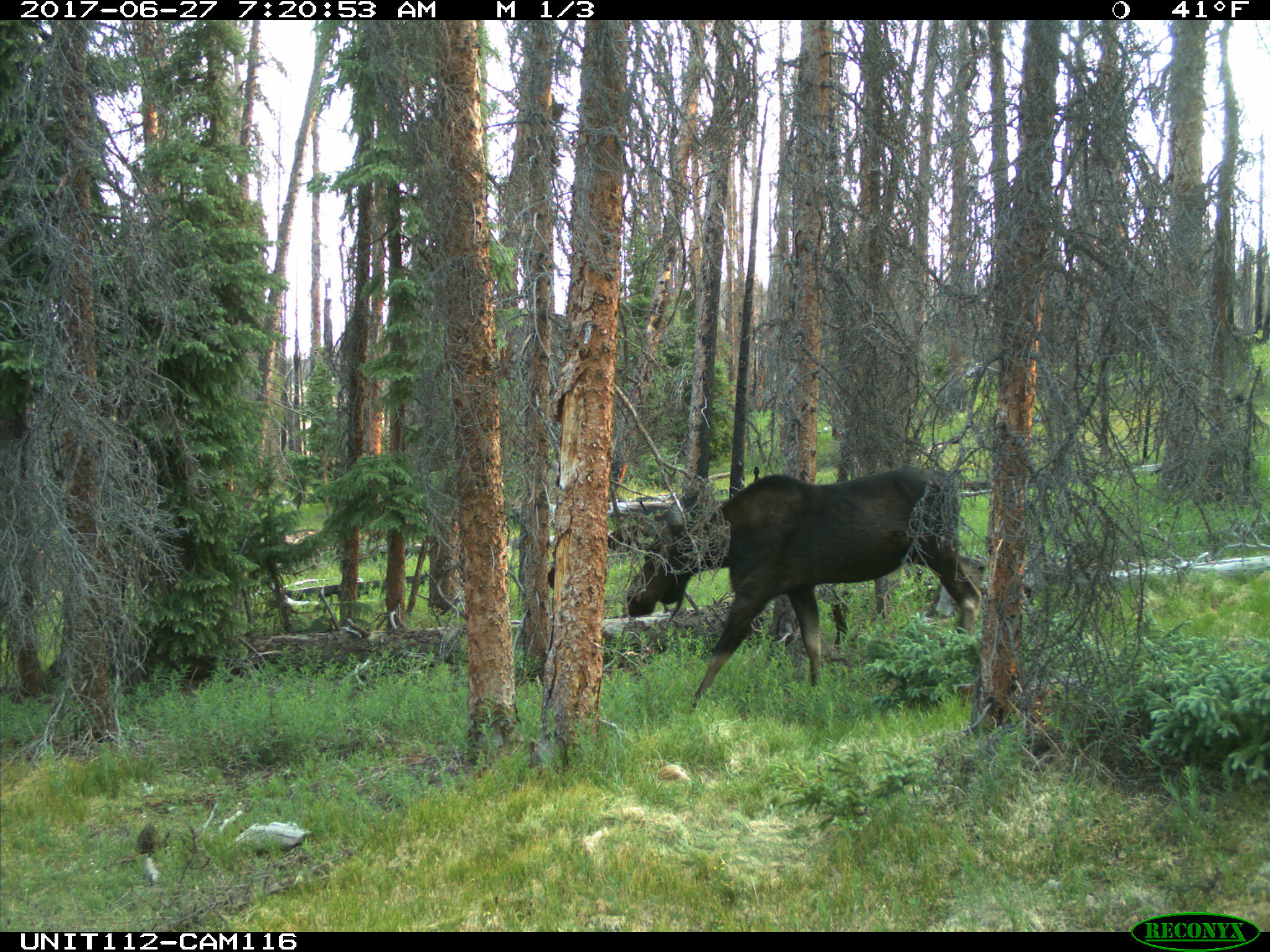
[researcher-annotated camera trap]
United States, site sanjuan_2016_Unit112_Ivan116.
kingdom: Animalia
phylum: Chordata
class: Mammalia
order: Artiodactyla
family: Cervidae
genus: Alces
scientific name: Alces alces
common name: moose